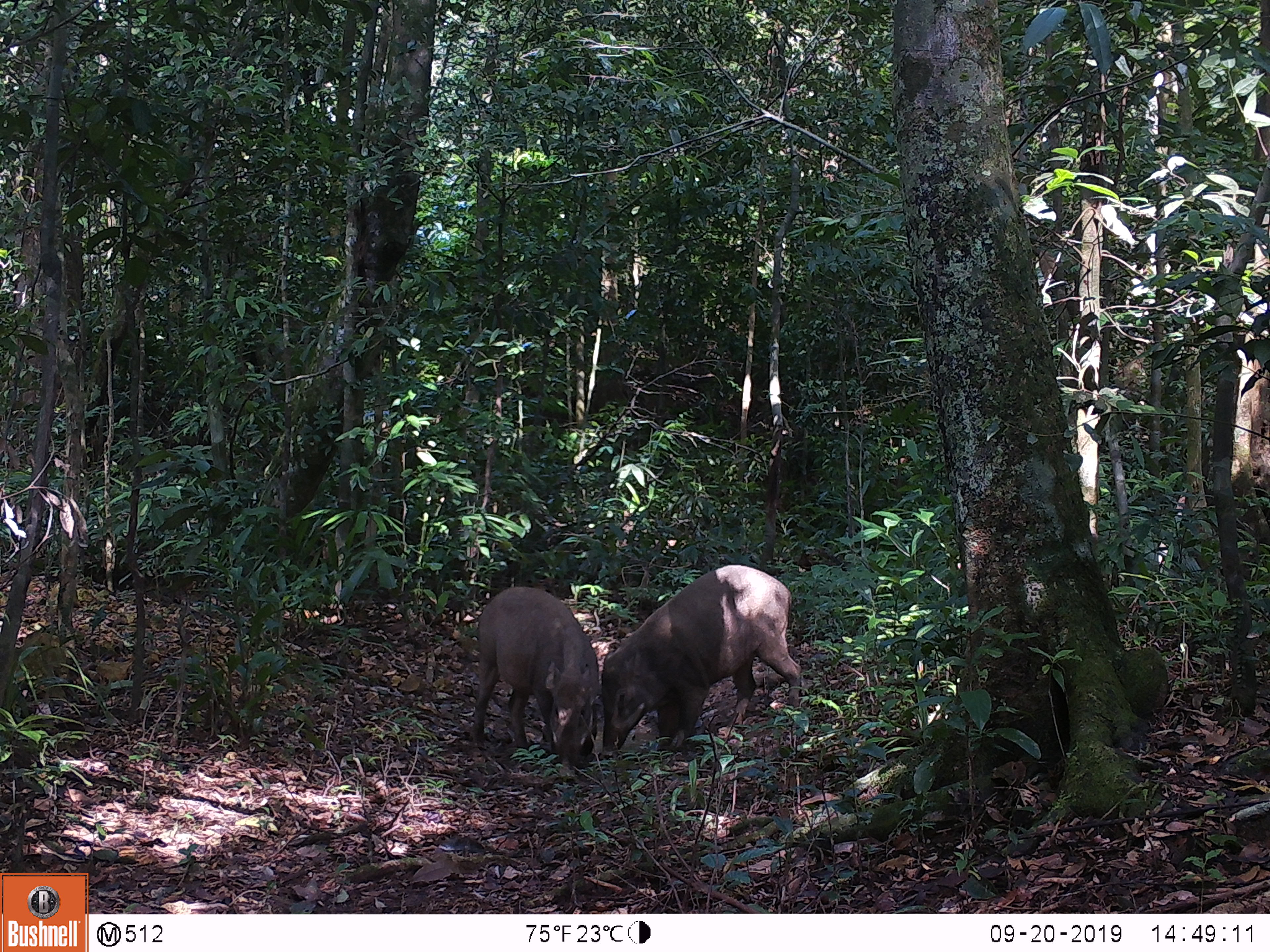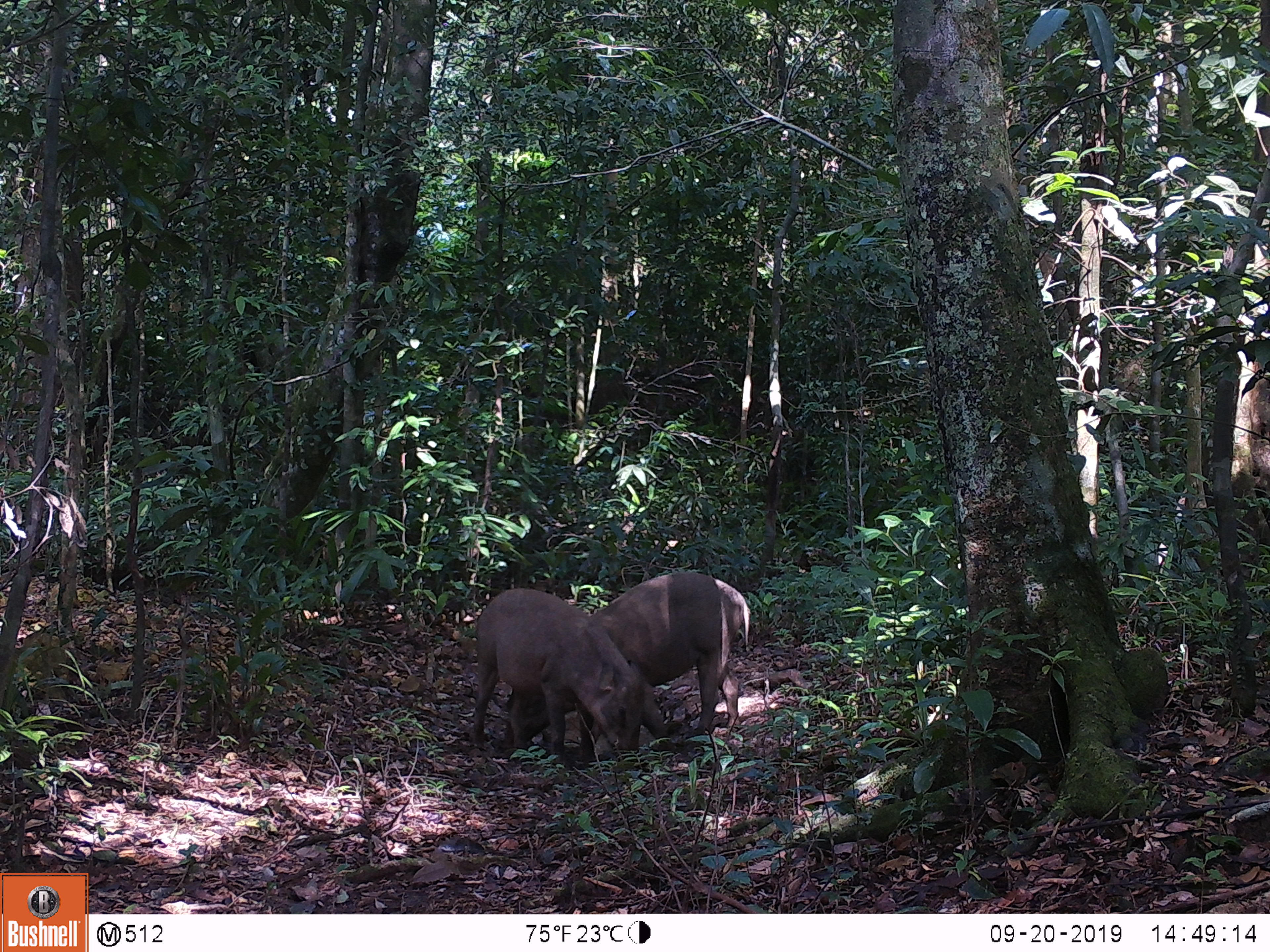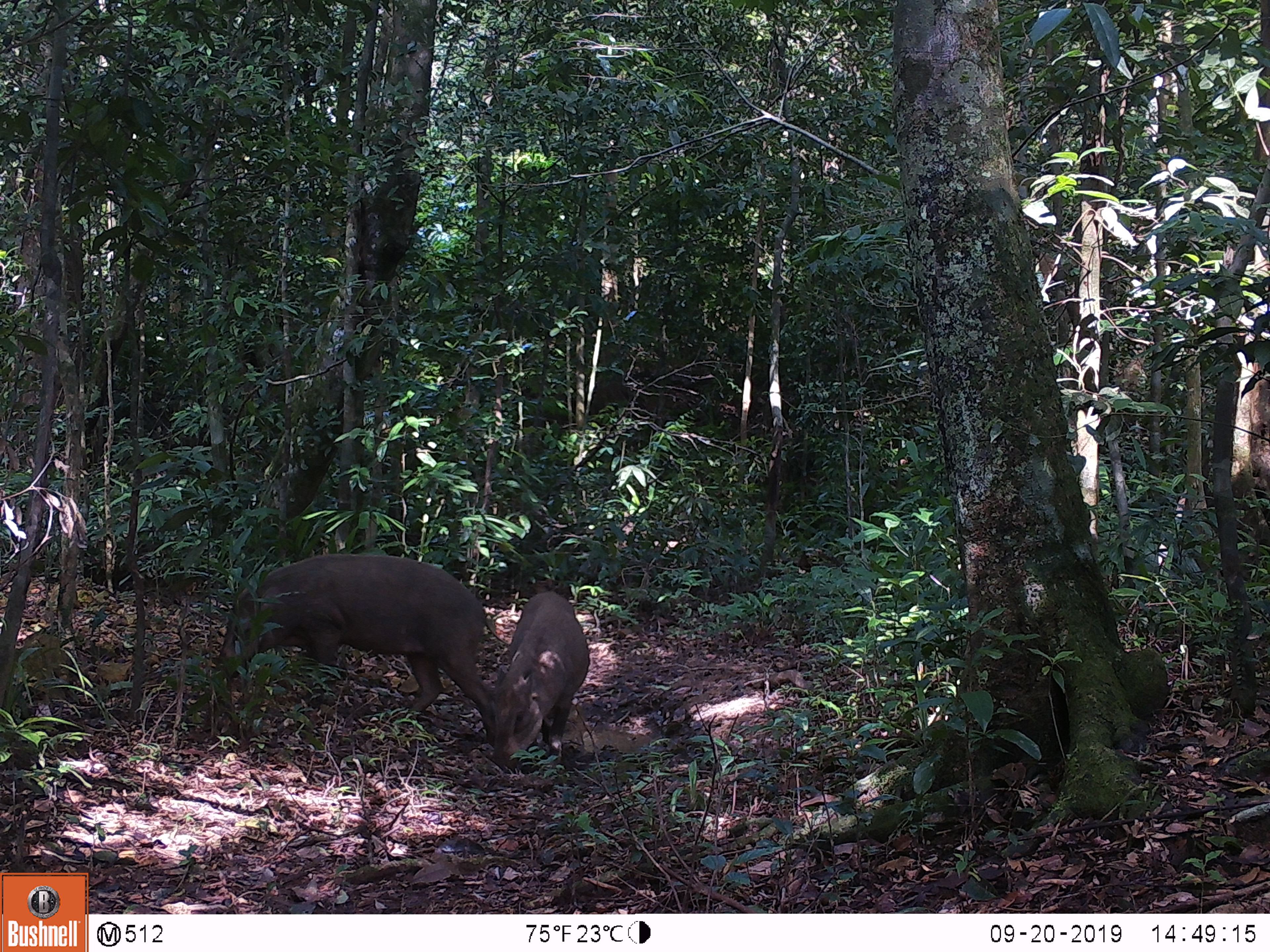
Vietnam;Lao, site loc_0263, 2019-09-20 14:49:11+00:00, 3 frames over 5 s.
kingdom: Animalia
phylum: Chordata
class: Mammalia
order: Artiodactyla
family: Suidae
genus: Sus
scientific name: Sus scrofa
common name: eurasian wild pig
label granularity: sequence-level